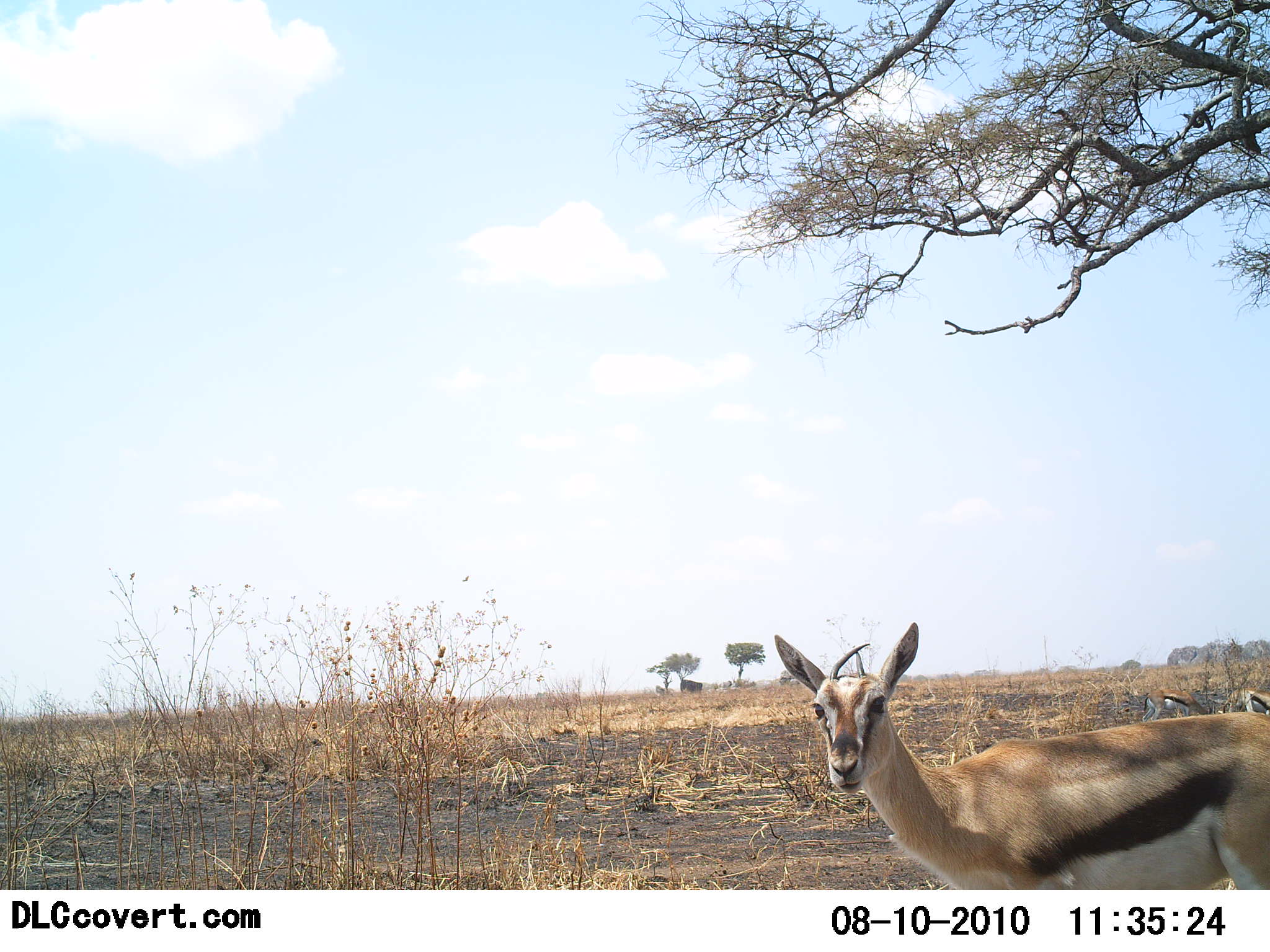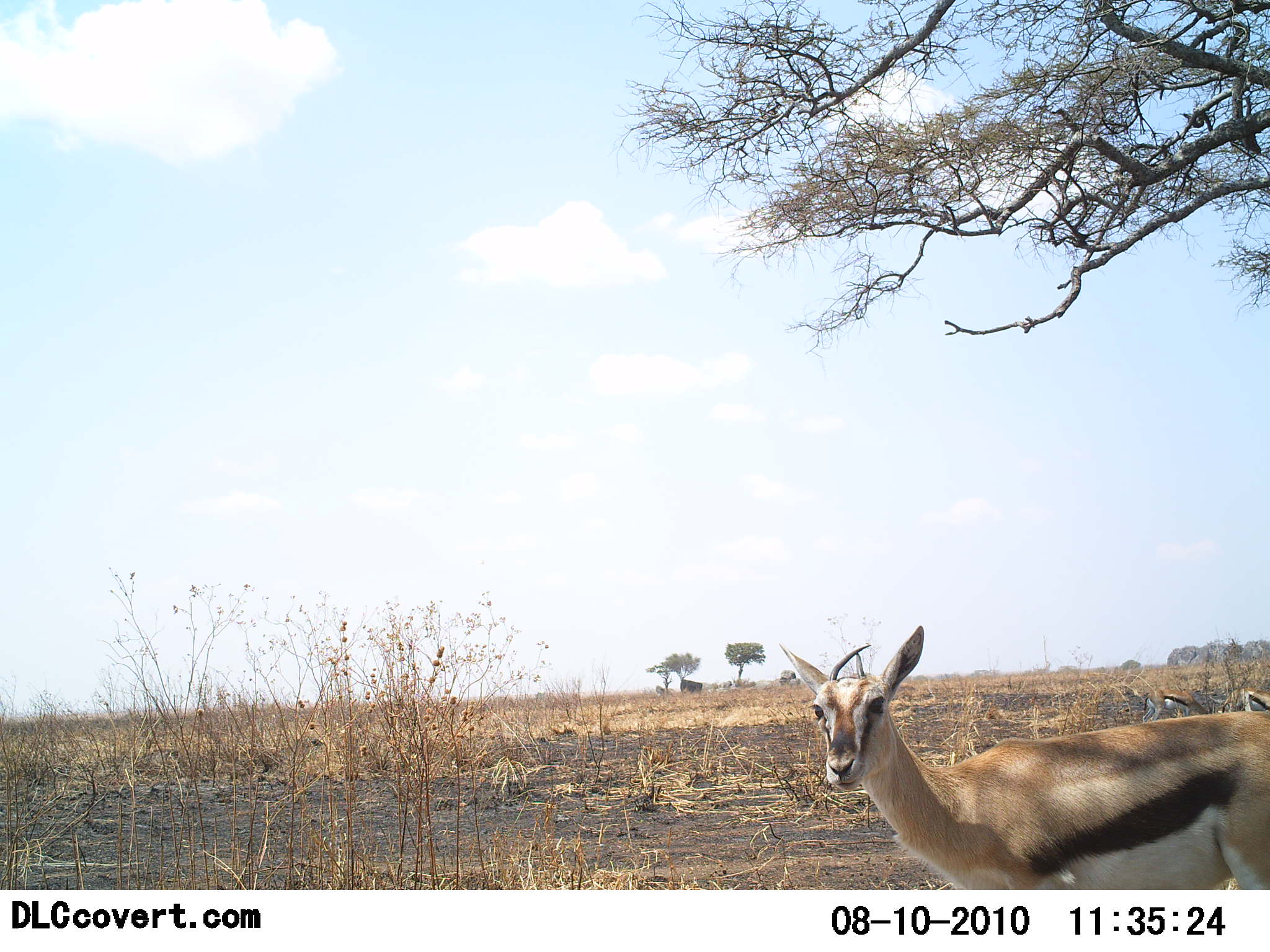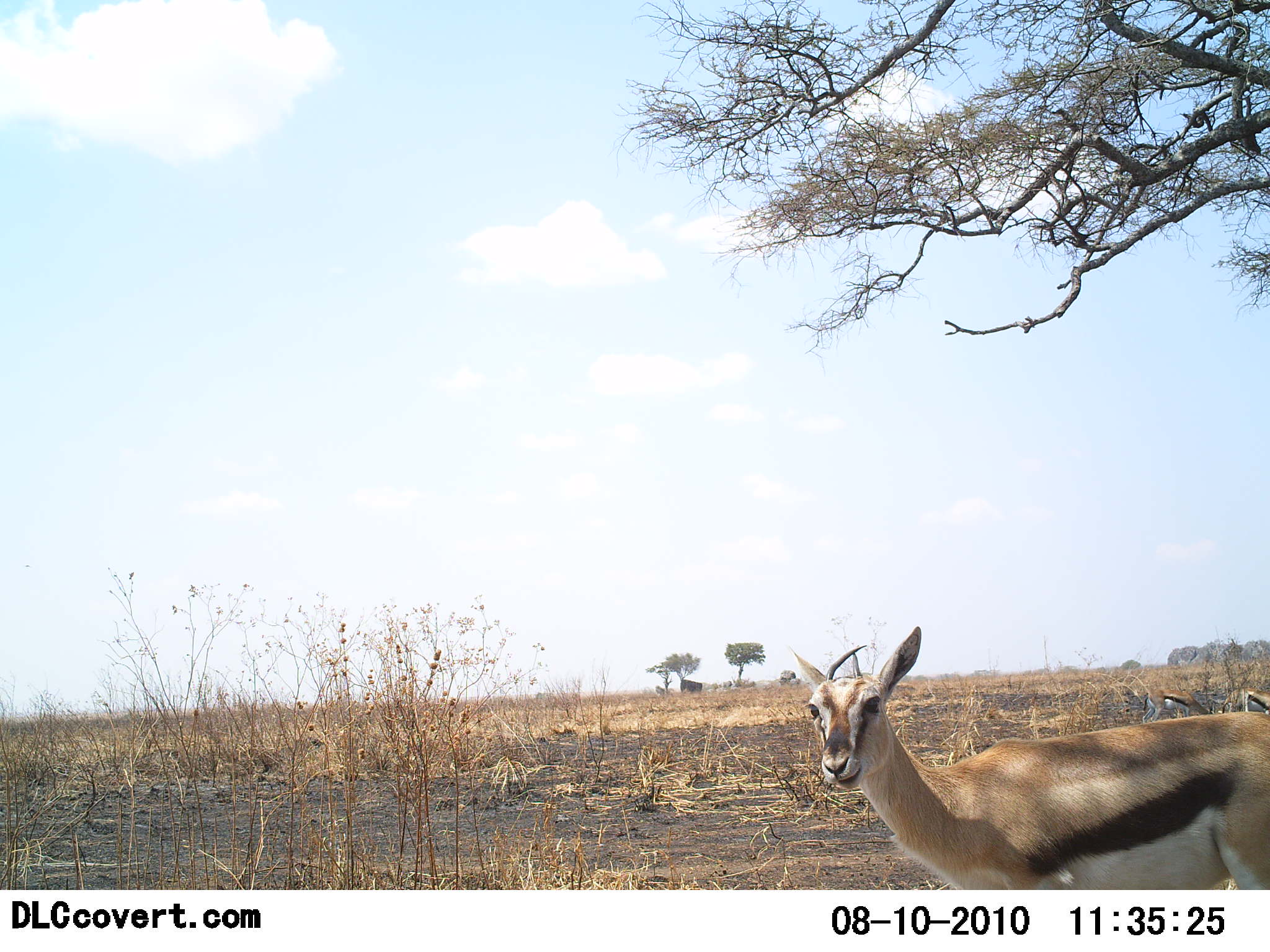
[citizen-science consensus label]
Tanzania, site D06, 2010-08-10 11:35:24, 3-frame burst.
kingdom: Animalia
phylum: Chordata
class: Mammalia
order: Artiodactyla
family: Bovidae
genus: Eudorcas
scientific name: Eudorcas thomsonii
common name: thomson's gazelle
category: gazellethomsons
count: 3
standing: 93%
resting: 0%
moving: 7%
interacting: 0%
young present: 0%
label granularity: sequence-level